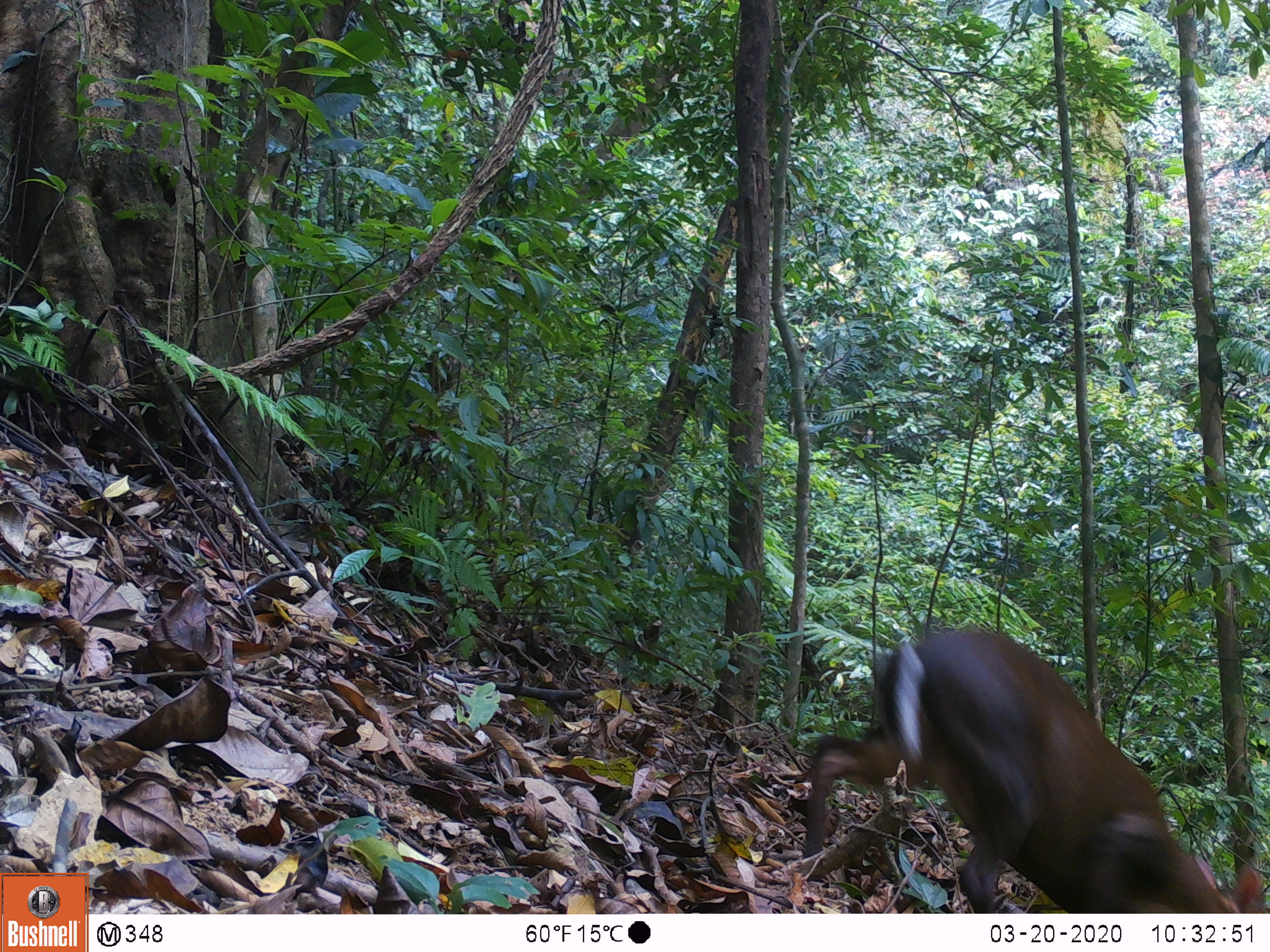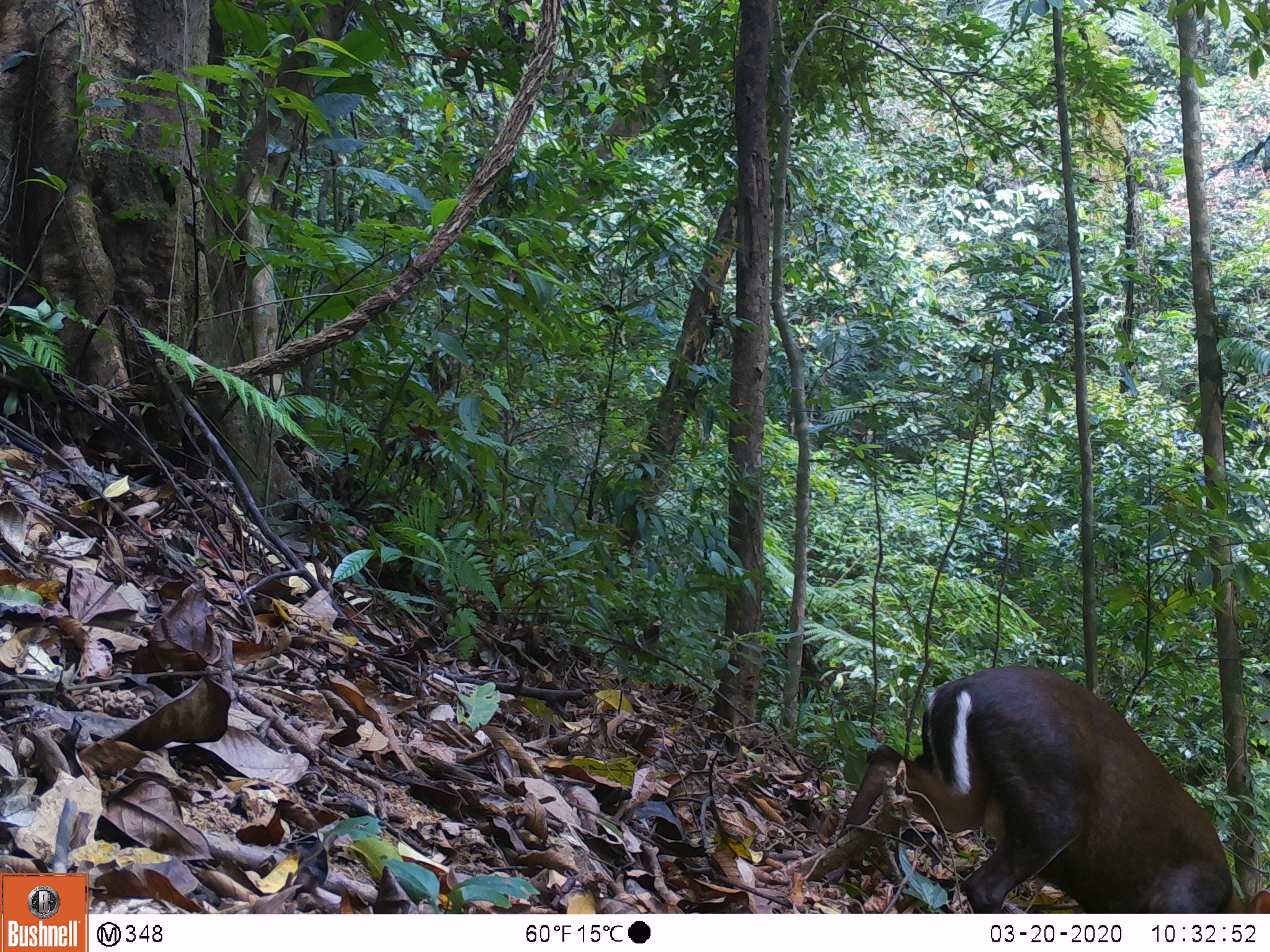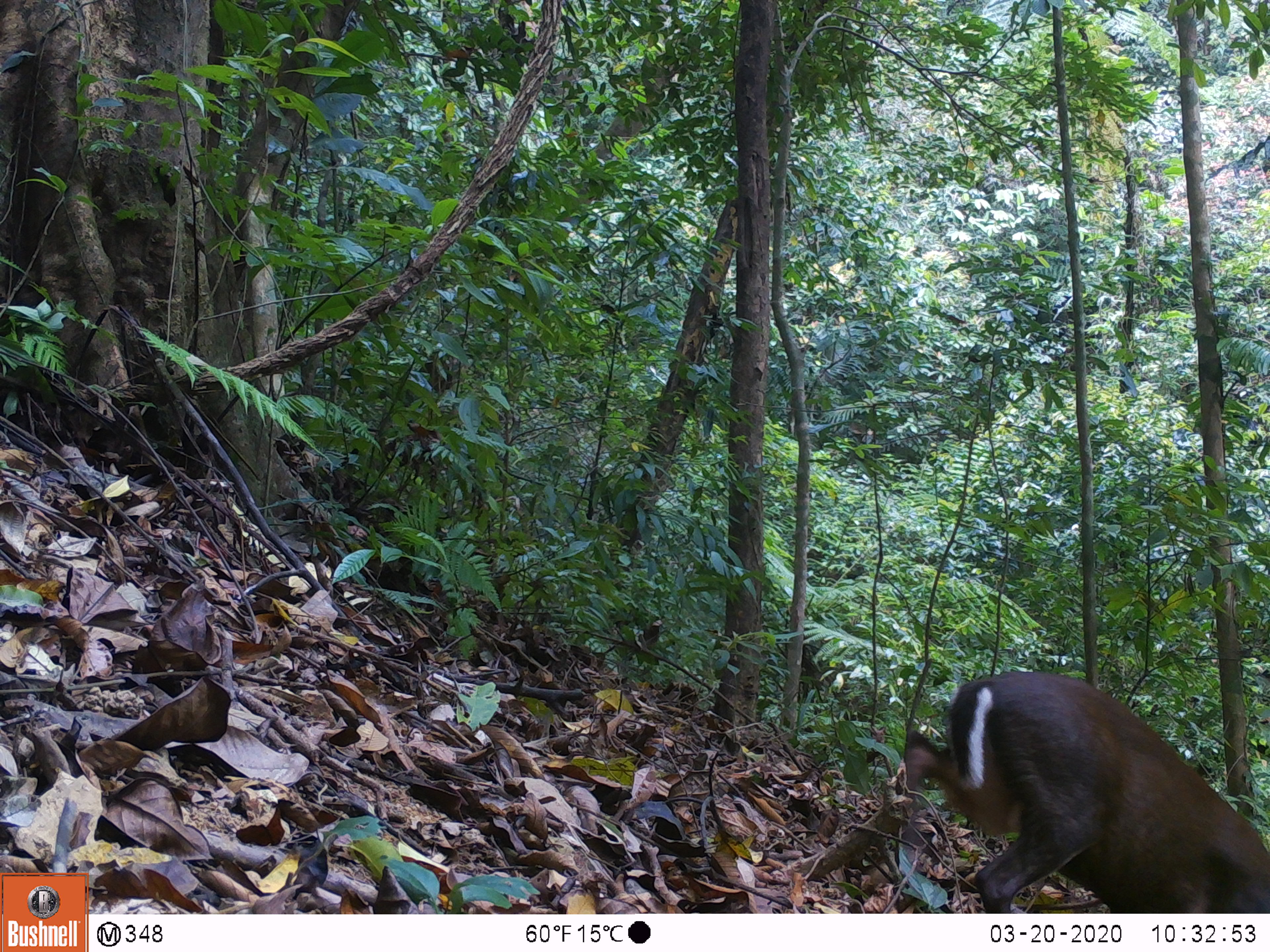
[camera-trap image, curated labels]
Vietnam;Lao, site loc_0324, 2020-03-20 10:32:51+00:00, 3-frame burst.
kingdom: Animalia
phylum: Chordata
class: Mammalia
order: Artiodactyla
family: Cervidae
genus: Muntiacus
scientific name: Muntiacus rooseveltorum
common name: roosevelt's muntjac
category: roosevelts muntjac group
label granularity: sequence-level